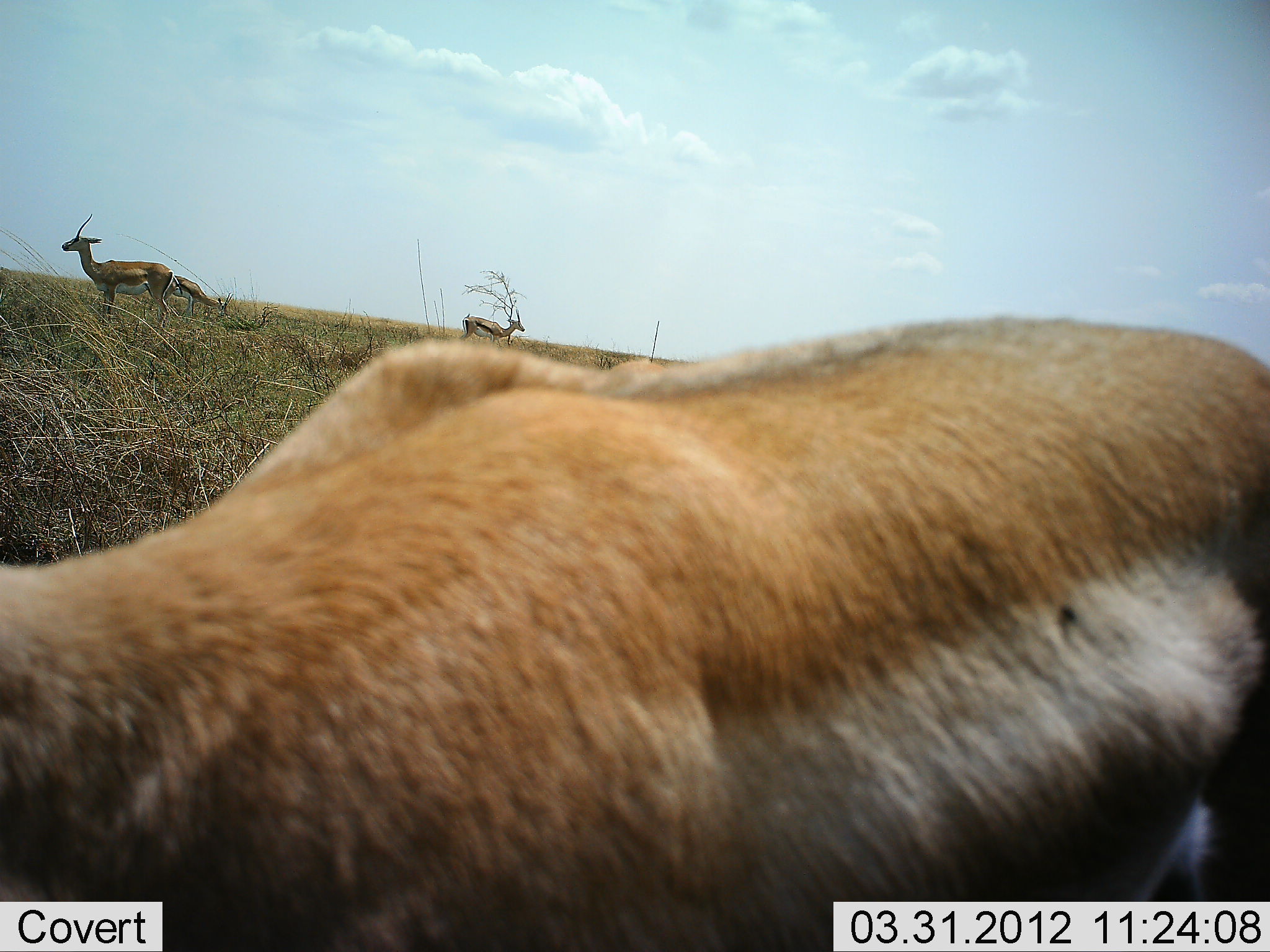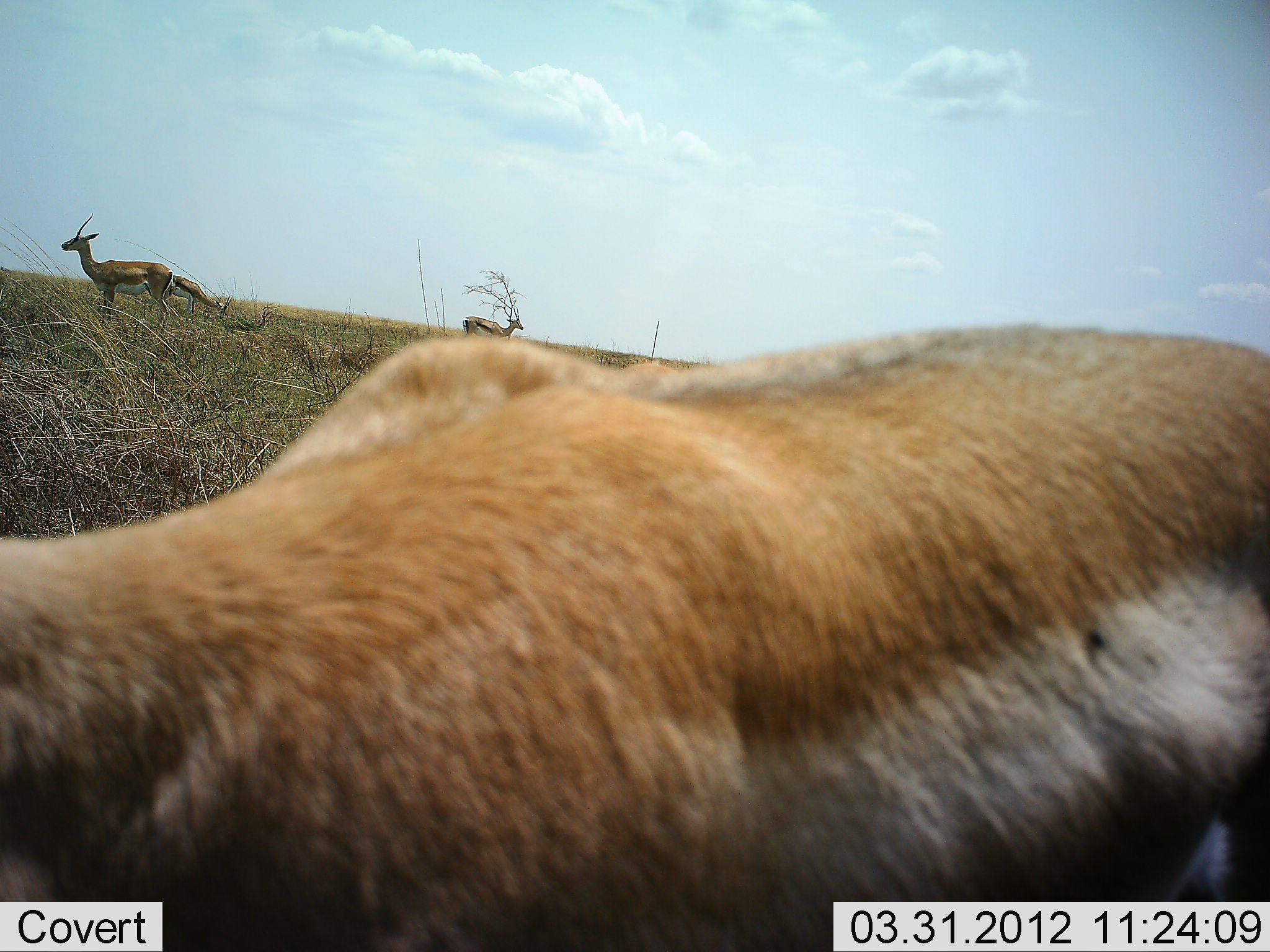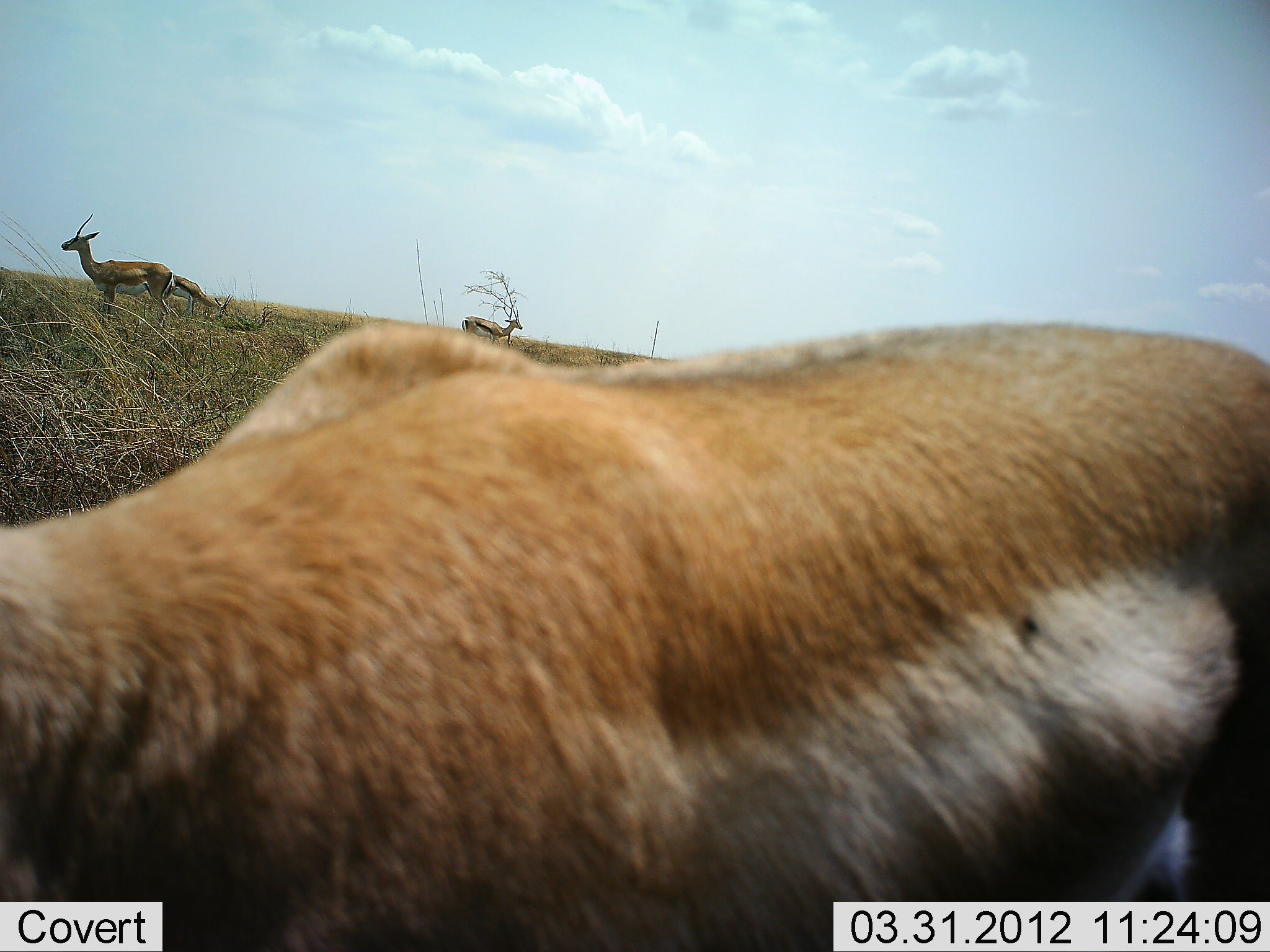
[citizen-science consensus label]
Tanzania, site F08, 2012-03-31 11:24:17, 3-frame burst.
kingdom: Animalia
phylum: Chordata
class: Mammalia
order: Artiodactyla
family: Bovidae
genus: Eudorcas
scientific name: Eudorcas thomsonii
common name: thomson's gazelle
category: gazellethomsons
Gazellethomsons (thomson's gazelle) (Eudorcas thomsonii), count 4. Behavior (volunteer vote fractions): standing 88%, resting 6%, moving 0%, interacting 0%. Young present (vote fraction): 0%. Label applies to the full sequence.